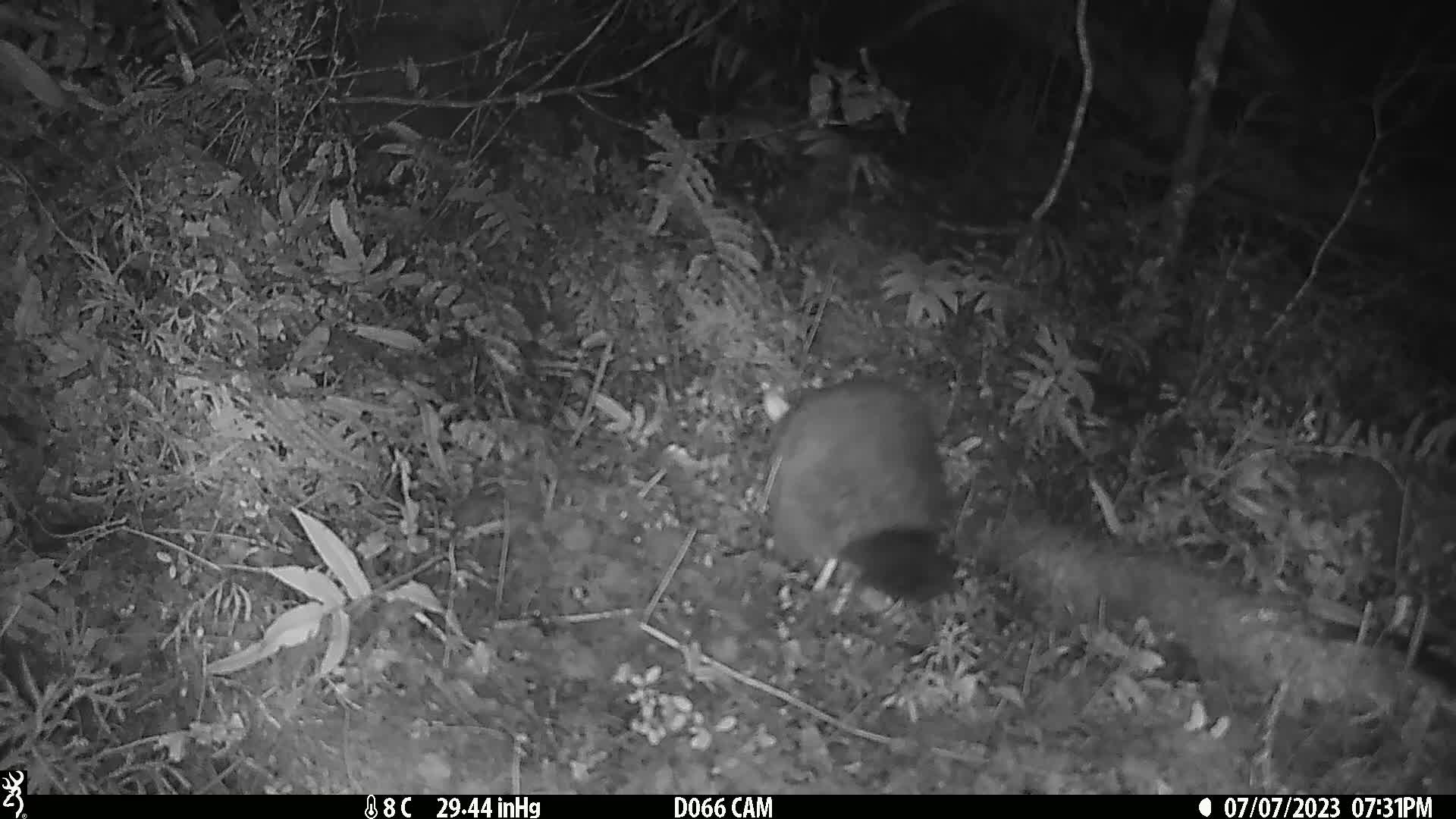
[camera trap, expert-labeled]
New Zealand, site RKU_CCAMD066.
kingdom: Animalia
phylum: Chordata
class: Mammalia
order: Diprotodontia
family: Phalangeridae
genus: Trichosurus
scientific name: Trichosurus vulpecula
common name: common brushtail possum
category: possum